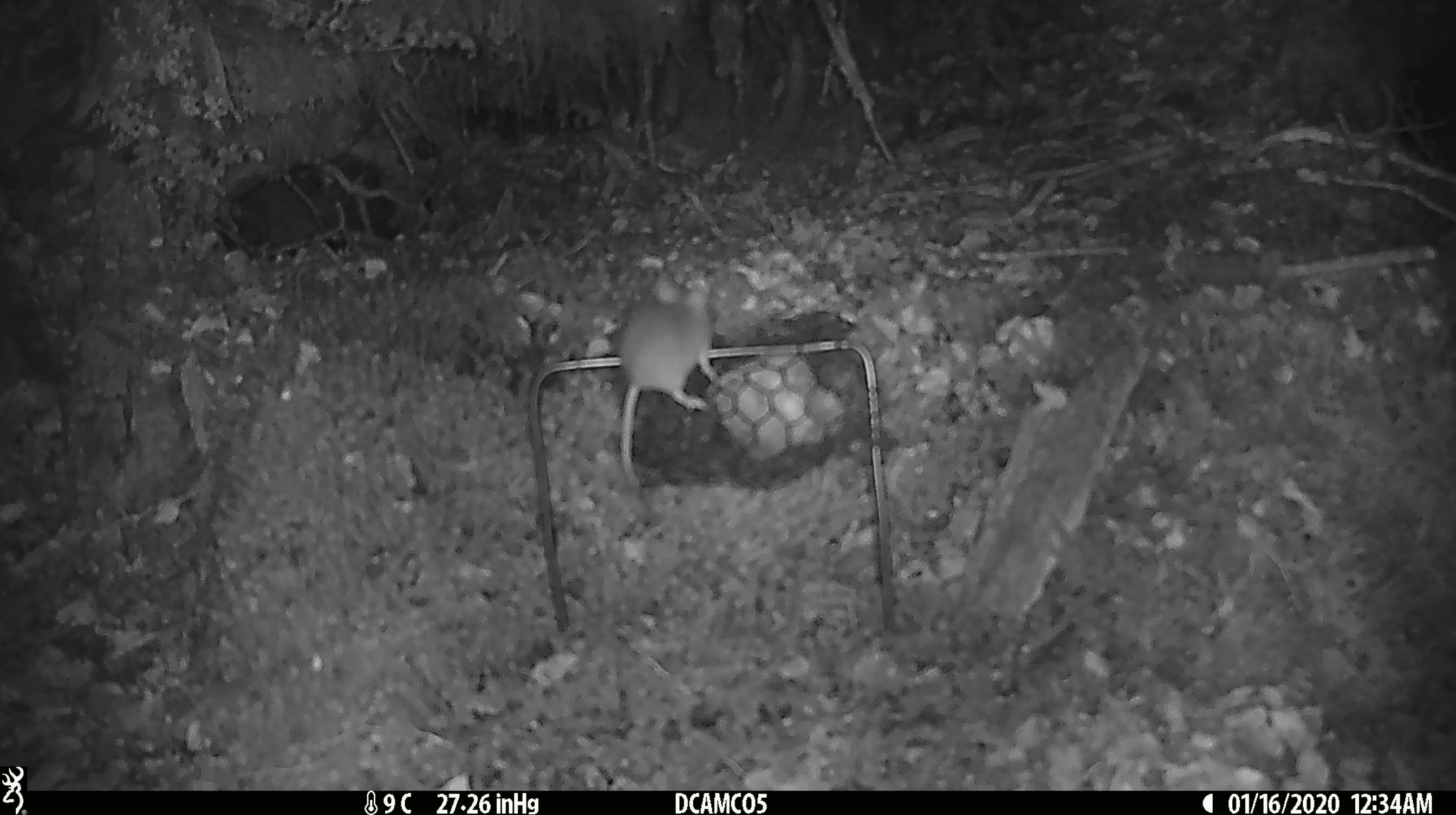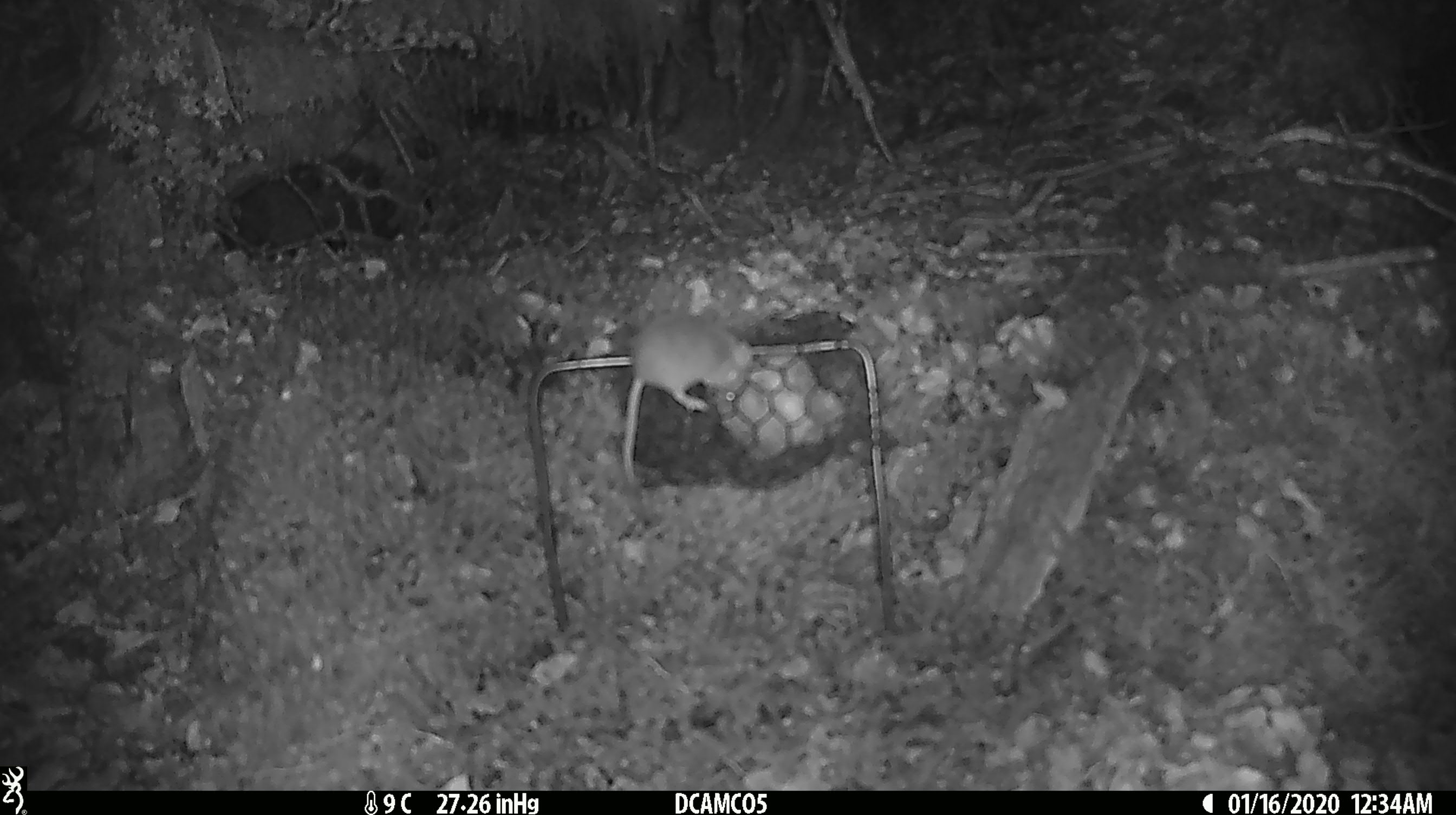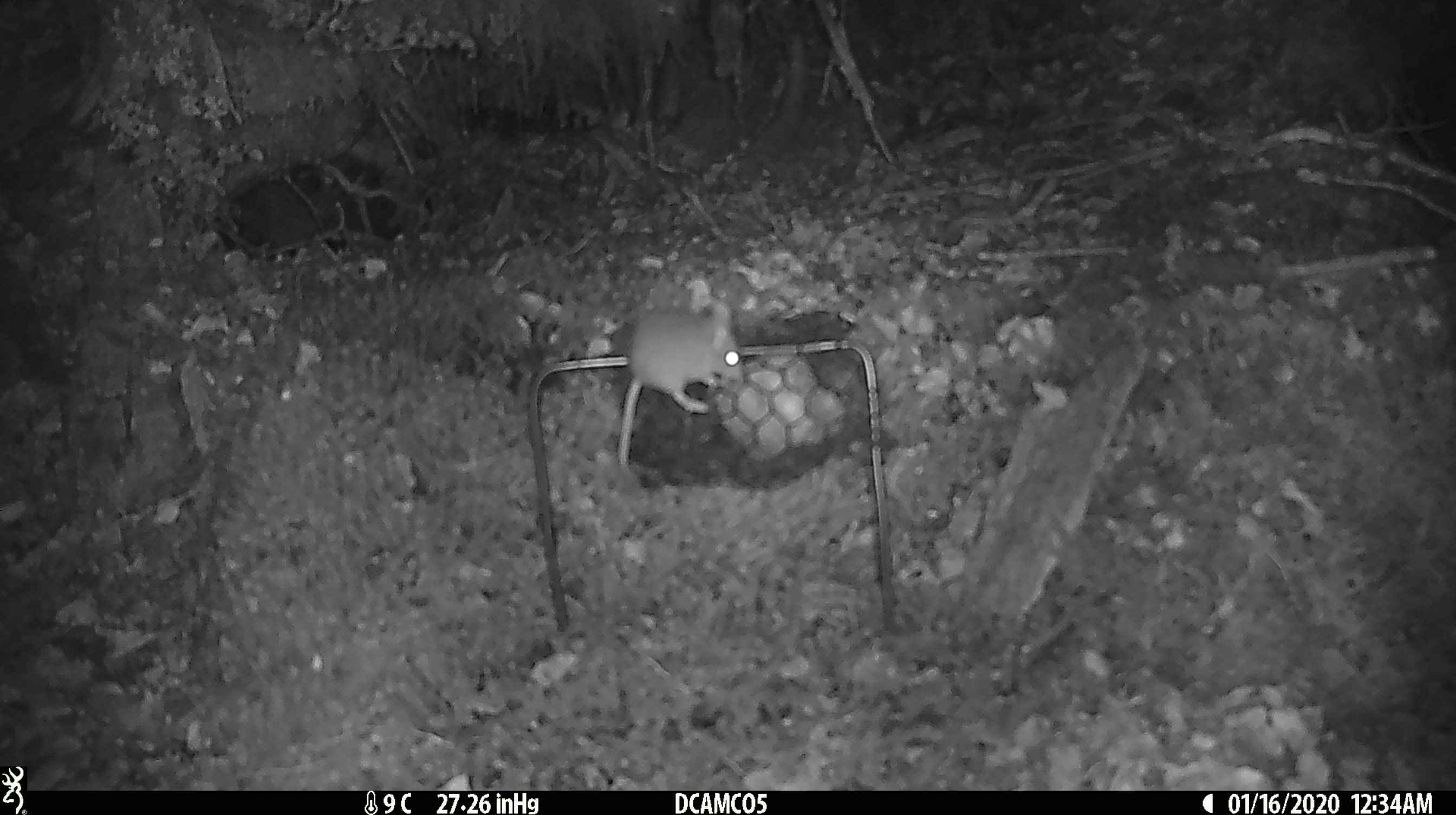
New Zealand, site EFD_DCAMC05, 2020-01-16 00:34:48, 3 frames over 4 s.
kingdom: Animalia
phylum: Chordata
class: Mammalia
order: Rodentia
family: Muridae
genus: Mus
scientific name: Mus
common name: mouse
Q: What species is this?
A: Mouse (Mus).